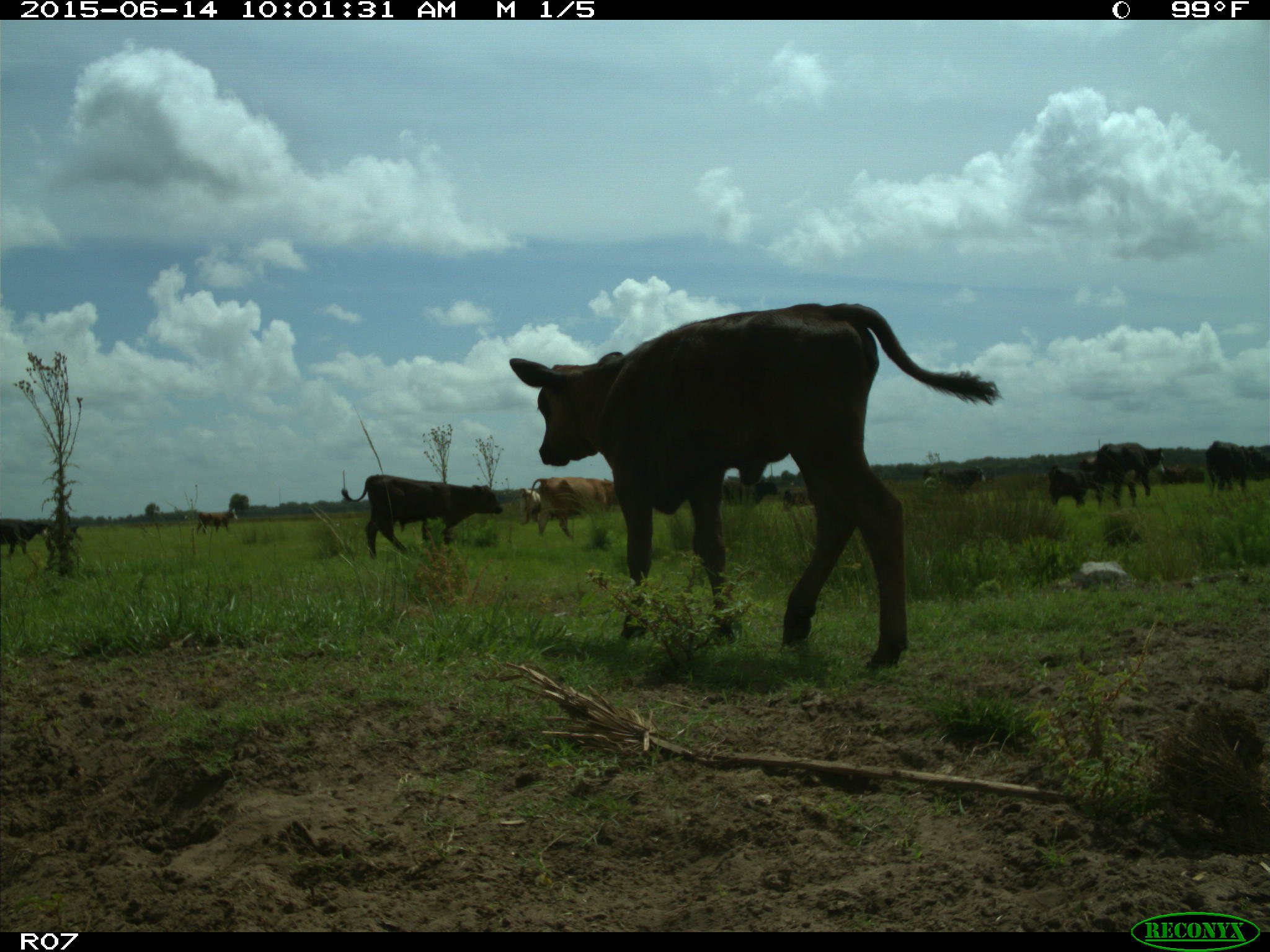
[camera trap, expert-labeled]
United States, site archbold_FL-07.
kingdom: Animalia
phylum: Chordata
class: Mammalia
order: Artiodactyla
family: Bovidae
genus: Bos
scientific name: Bos taurus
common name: domestic cow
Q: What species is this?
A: Bos taurus (domestic cow).